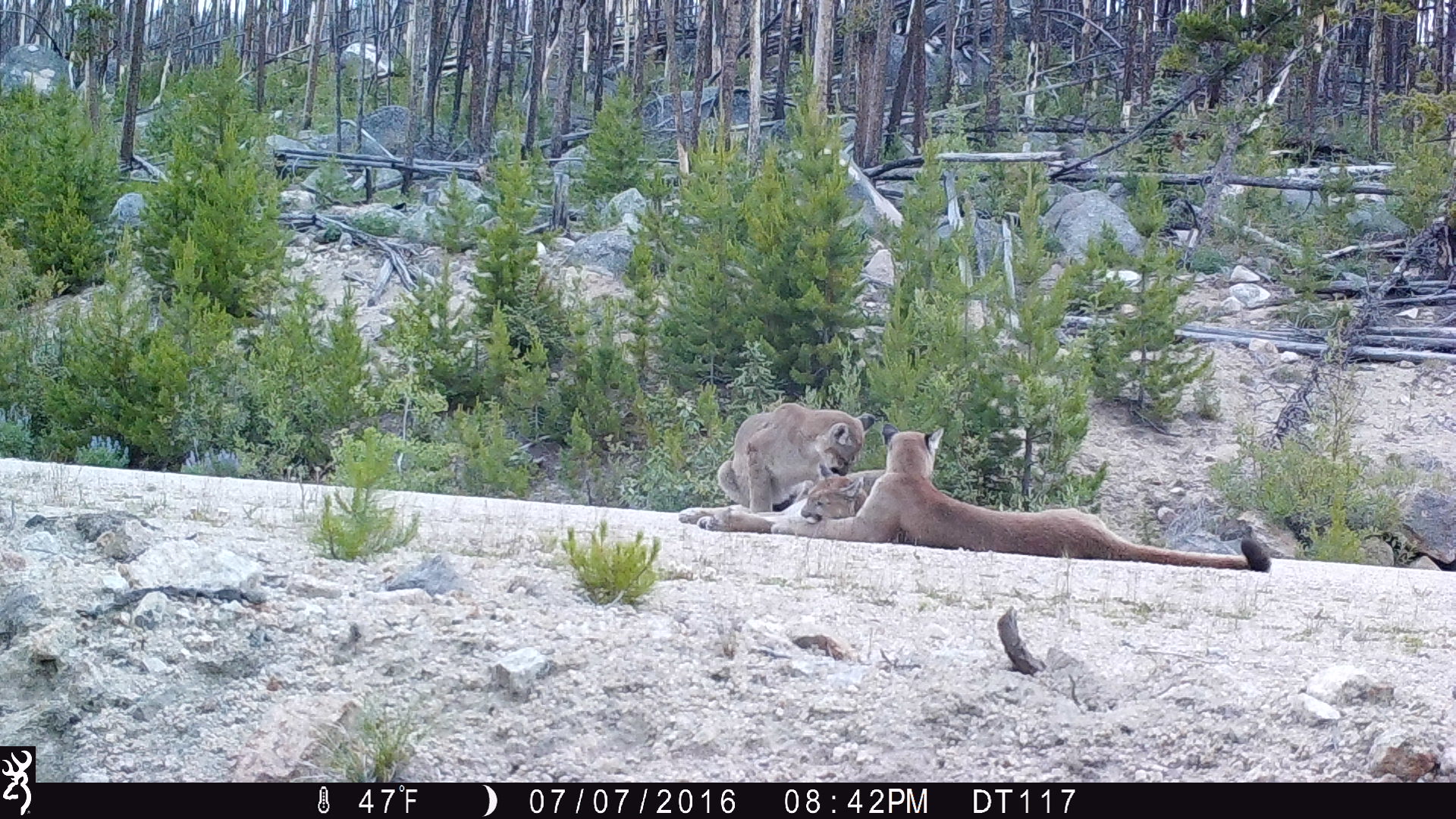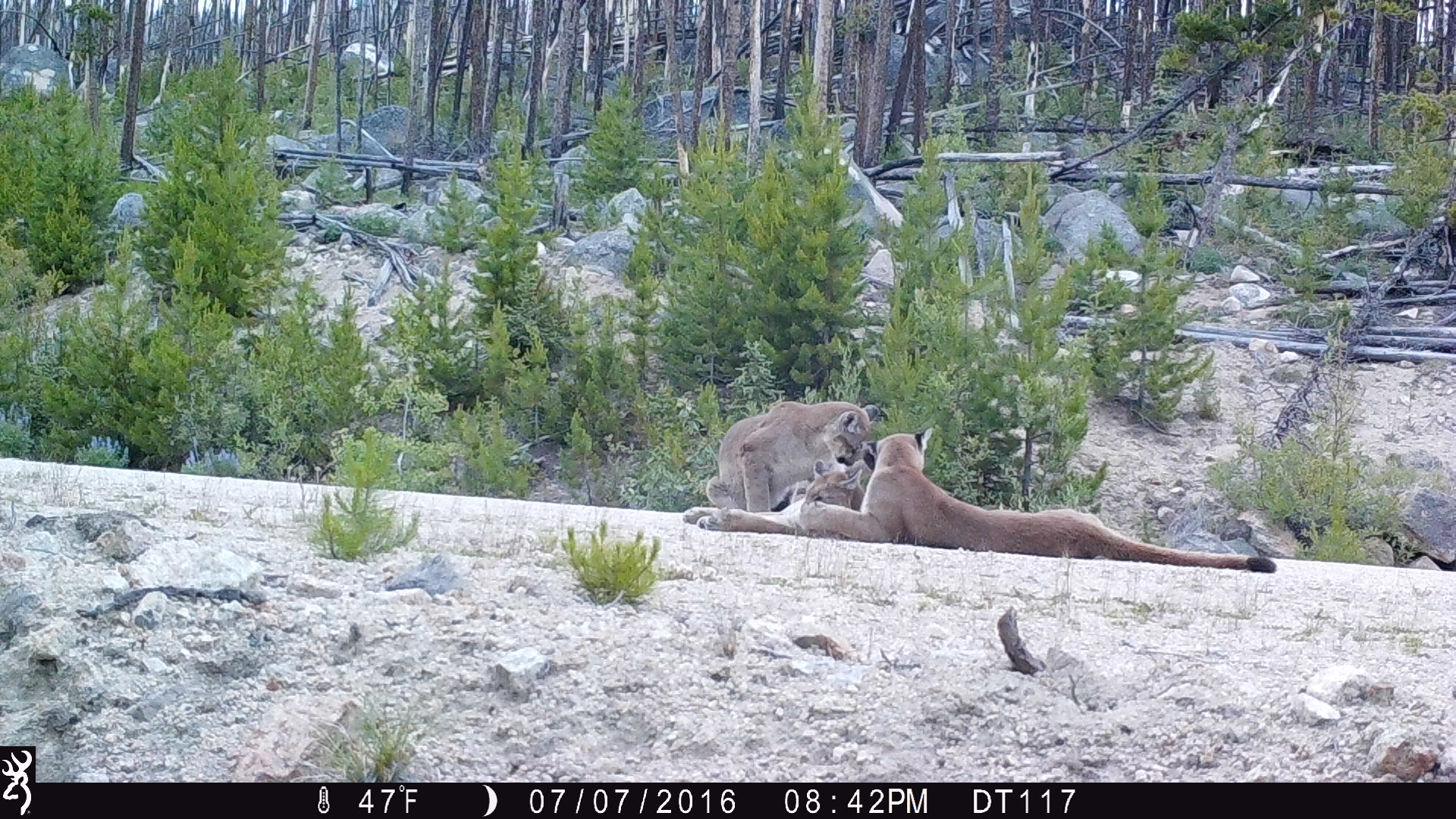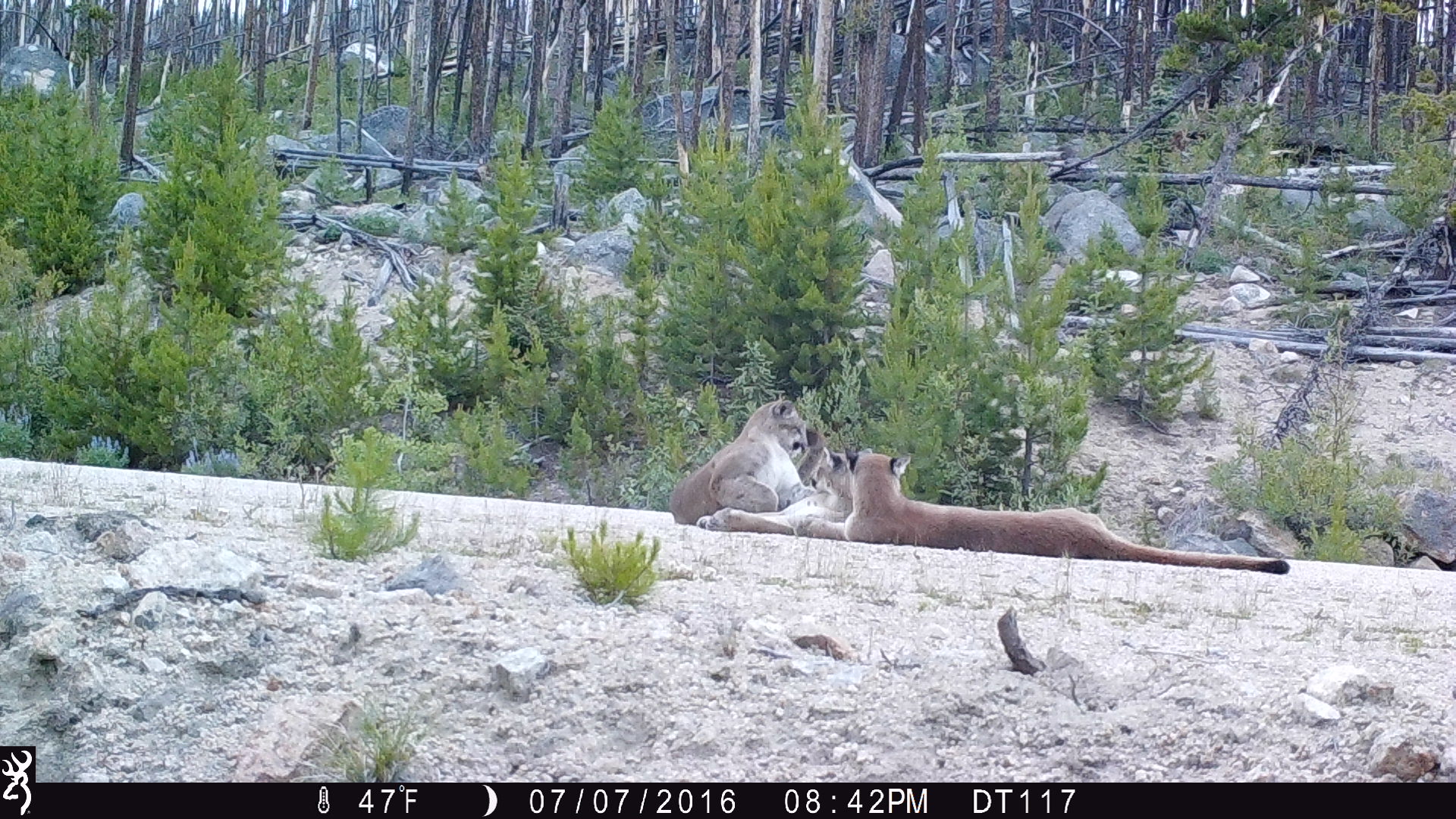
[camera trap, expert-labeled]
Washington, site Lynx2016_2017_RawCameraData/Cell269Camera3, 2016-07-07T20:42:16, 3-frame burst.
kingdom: Animalia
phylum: Chordata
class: Mammalia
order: Carnivora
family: Felidae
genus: Puma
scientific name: Puma concolor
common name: mountain lion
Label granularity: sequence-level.